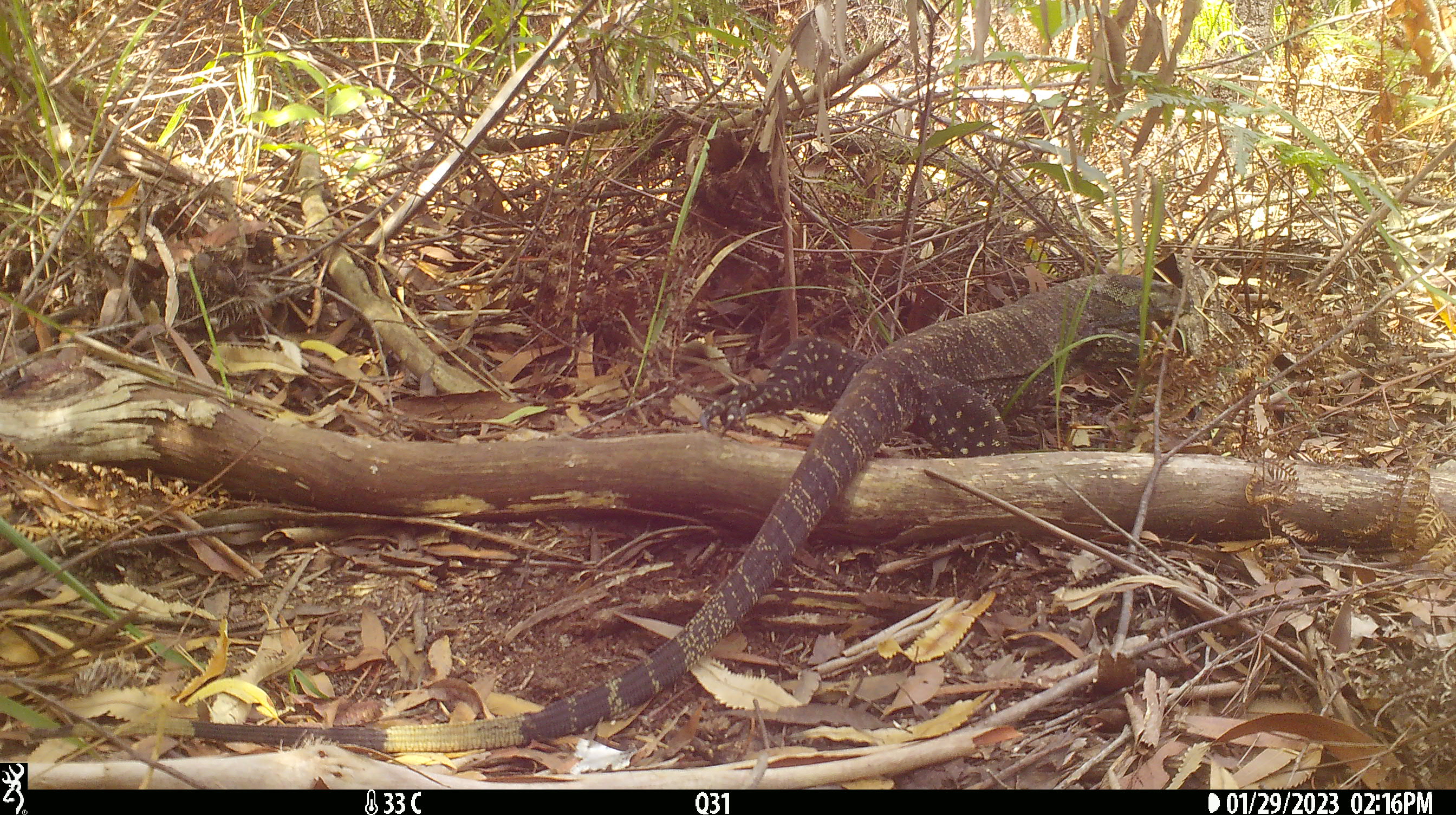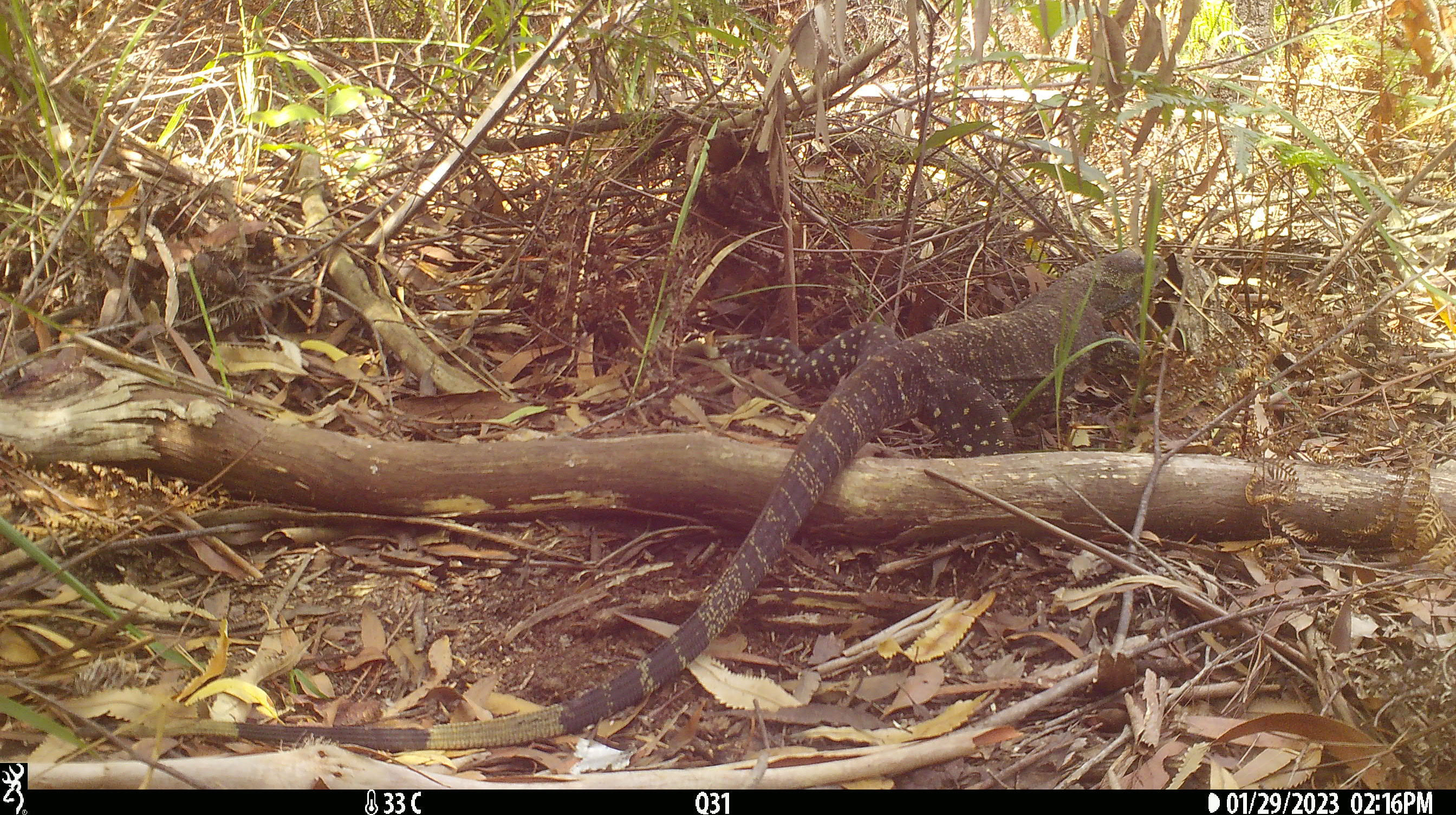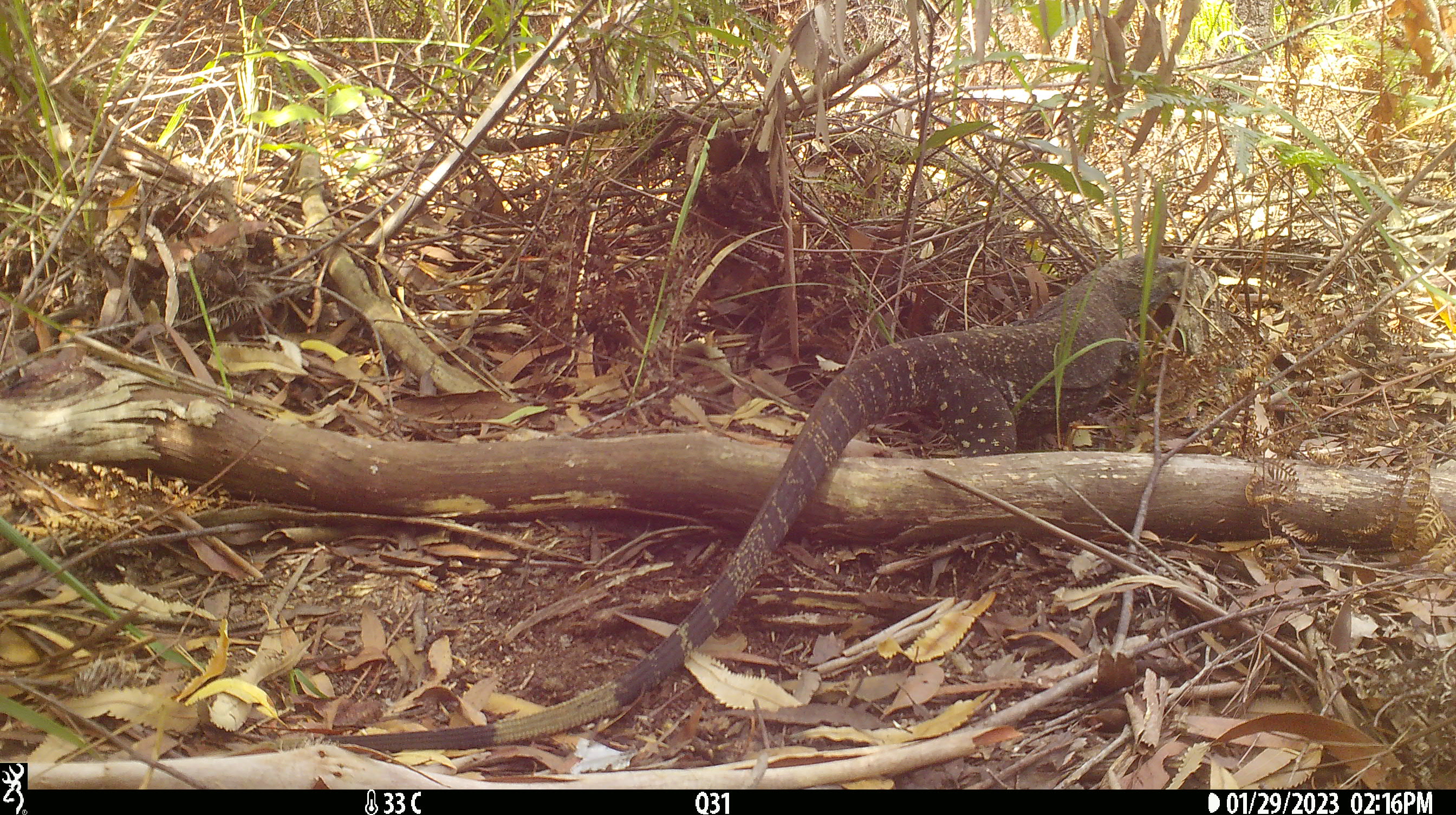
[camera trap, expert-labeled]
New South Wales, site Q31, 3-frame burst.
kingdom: Animalia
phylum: Chordata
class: Reptilia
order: Squamata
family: Varanidae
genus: Varanus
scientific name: Varanus varius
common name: lace monitor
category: goanna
Goanna (lace monitor) (Varanus varius).